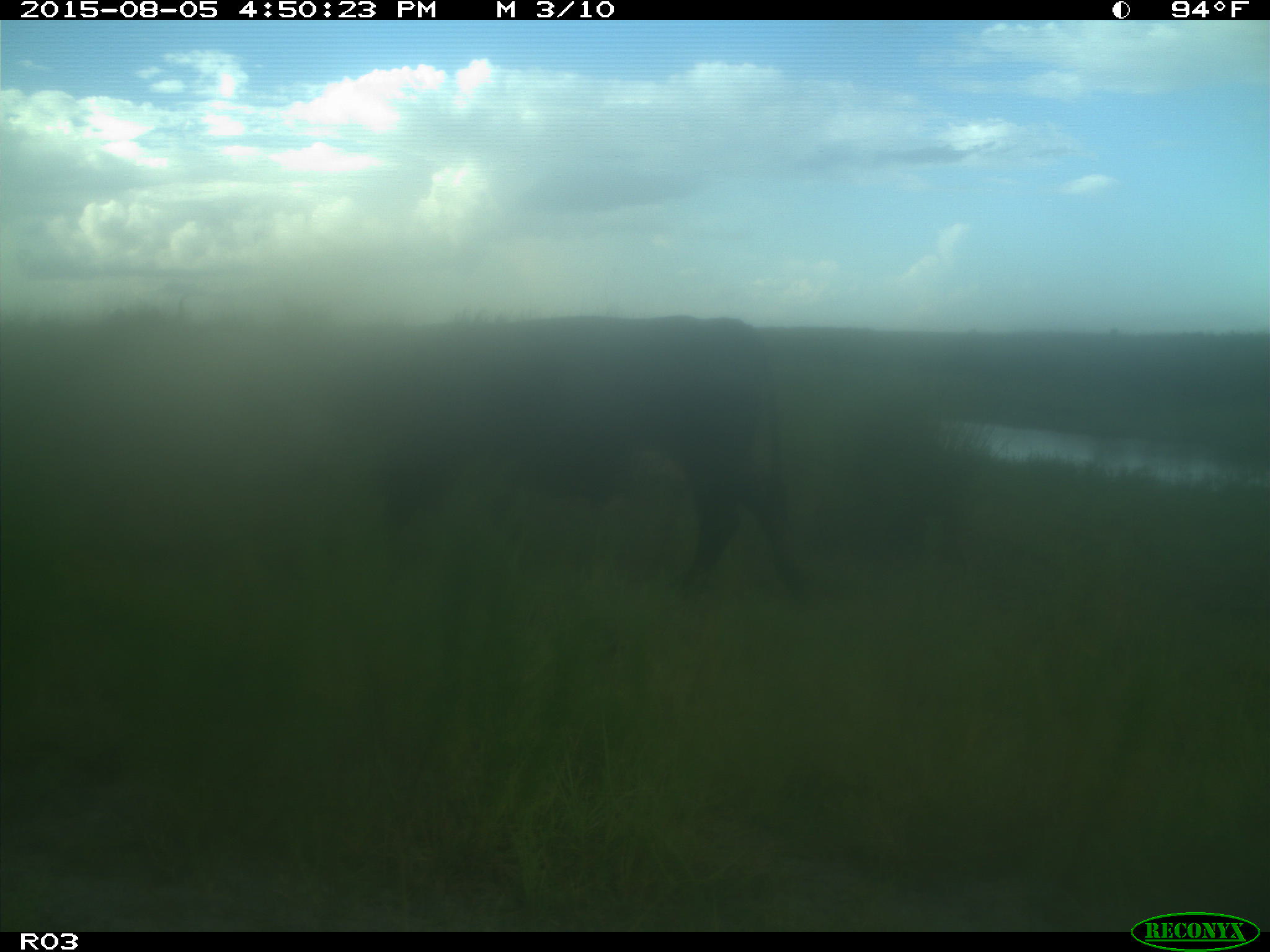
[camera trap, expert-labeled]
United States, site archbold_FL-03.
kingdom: Animalia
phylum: Chordata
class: Mammalia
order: Artiodactyla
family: Bovidae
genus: Bos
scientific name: Bos taurus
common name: domestic cow